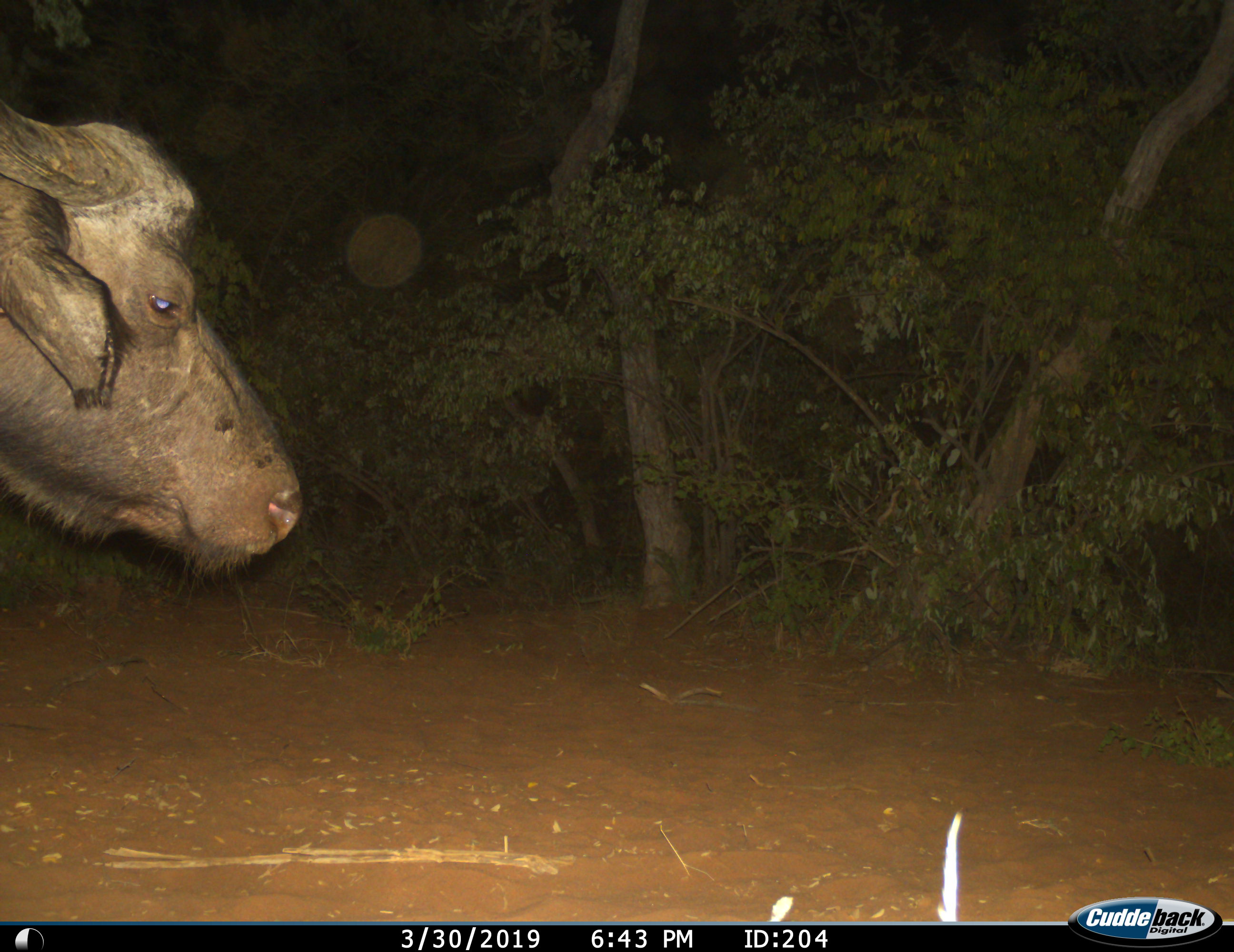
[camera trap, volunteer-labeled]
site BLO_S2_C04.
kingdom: Animalia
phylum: Chordata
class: Mammalia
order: Artiodactyla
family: Bovidae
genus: Syncerus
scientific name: Syncerus caffer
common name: african buffalo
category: buffalo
Buffalo (african buffalo) (Syncerus caffer), count 1. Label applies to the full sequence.